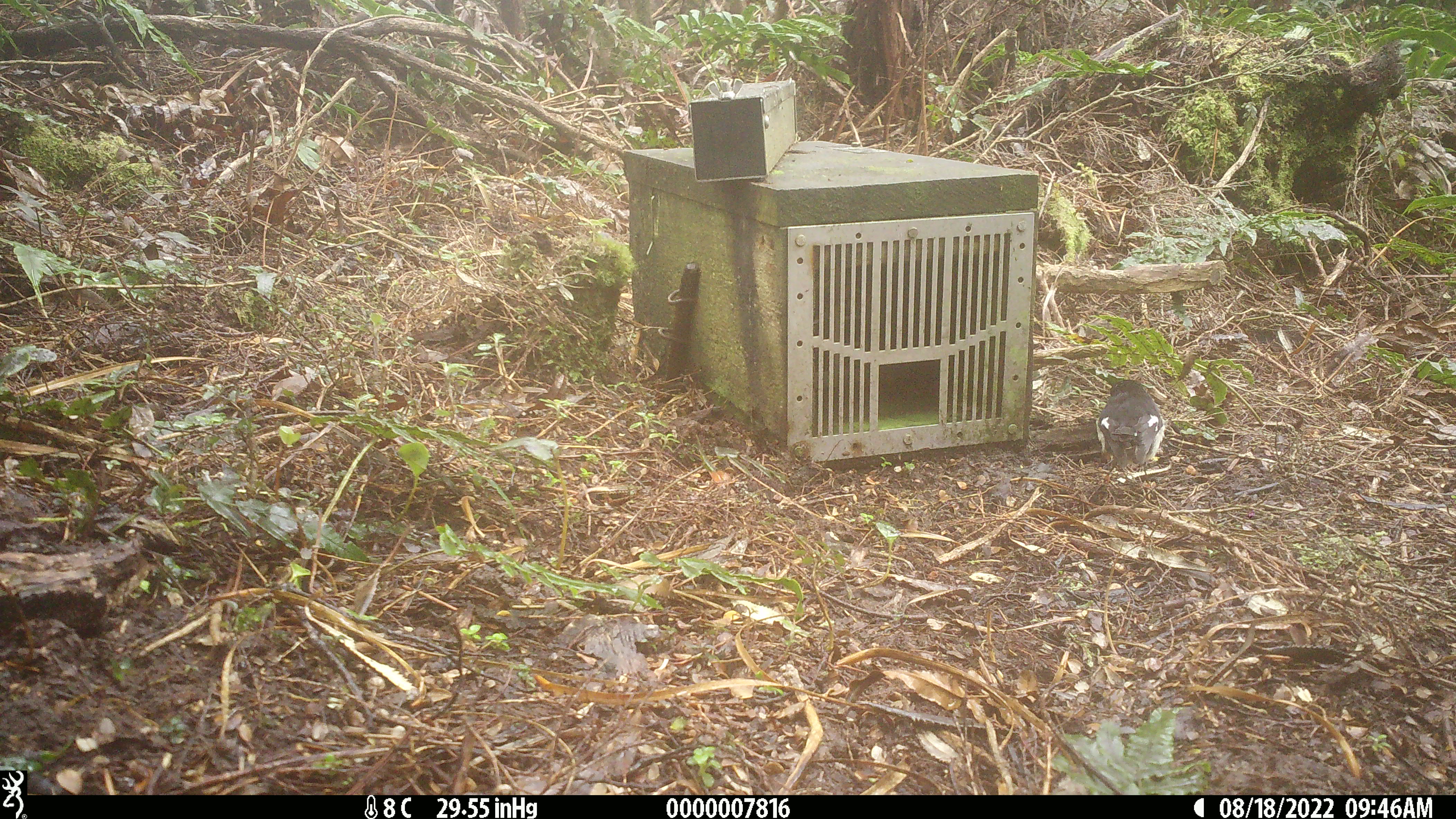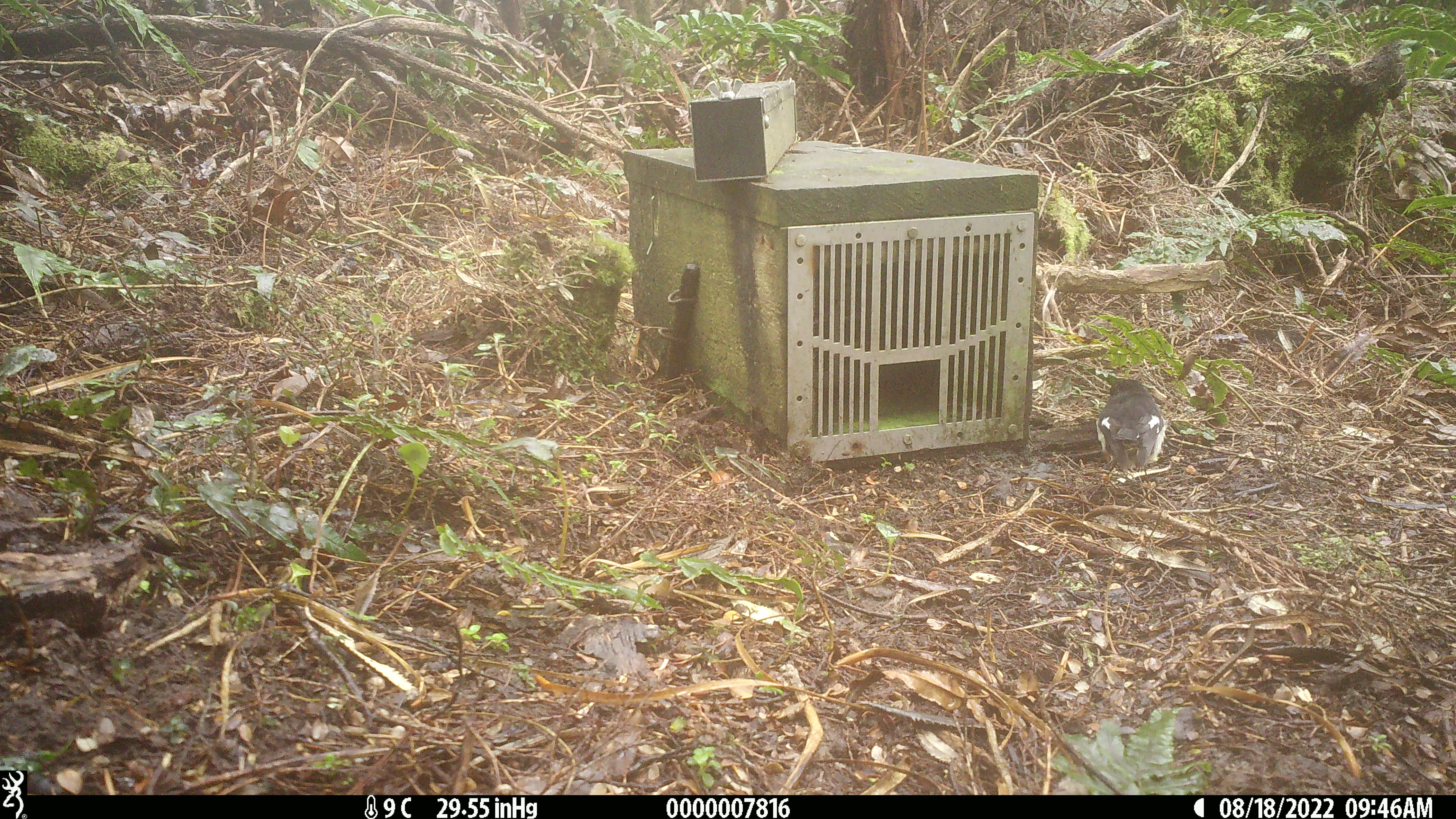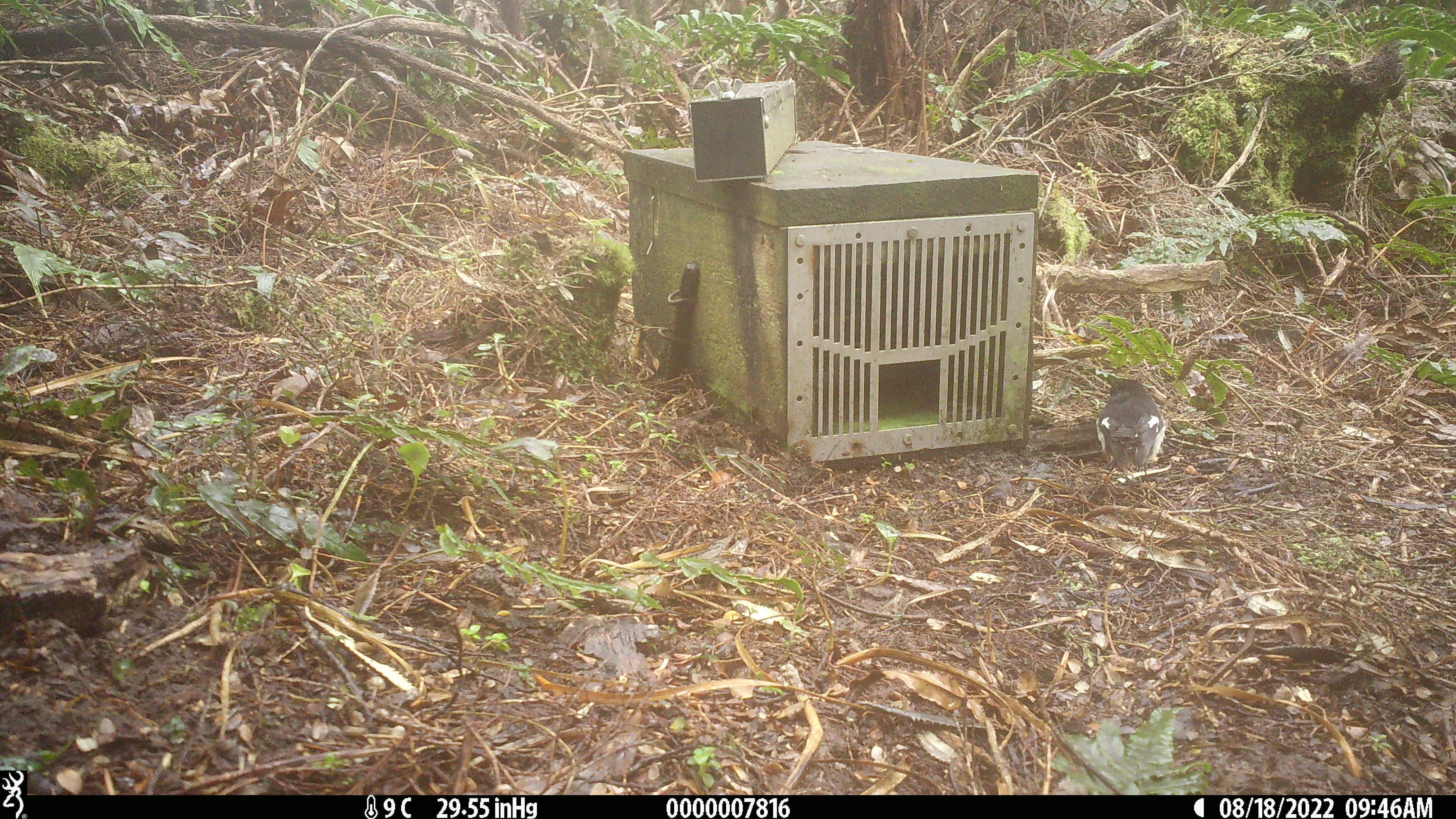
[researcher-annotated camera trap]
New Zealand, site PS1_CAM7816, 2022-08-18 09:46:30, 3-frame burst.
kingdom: Animalia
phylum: Chordata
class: Aves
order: Passeriformes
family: Petroicidae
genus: Petroica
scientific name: Petroica macrocephala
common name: tomtit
Tomtit (Petroica macrocephala).